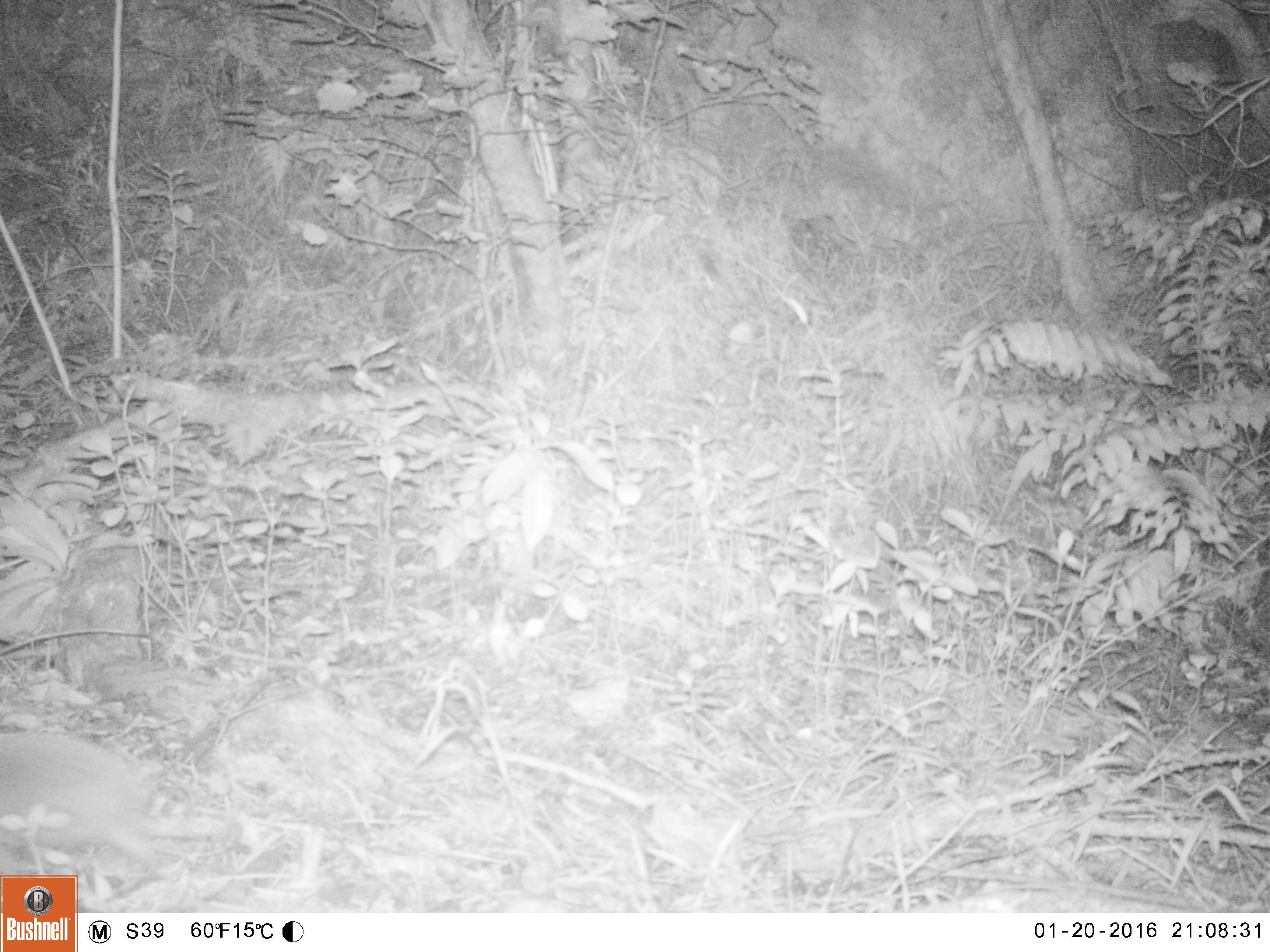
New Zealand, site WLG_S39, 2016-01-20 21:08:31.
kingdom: Animalia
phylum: Chordata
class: Mammalia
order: Eulipotyphla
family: Erinaceidae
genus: Erinaceus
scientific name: Erinaceus europaeus europaeus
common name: european hedgehog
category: hedgehog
Hedgehog (european hedgehog) (Erinaceus europaeus europaeus).